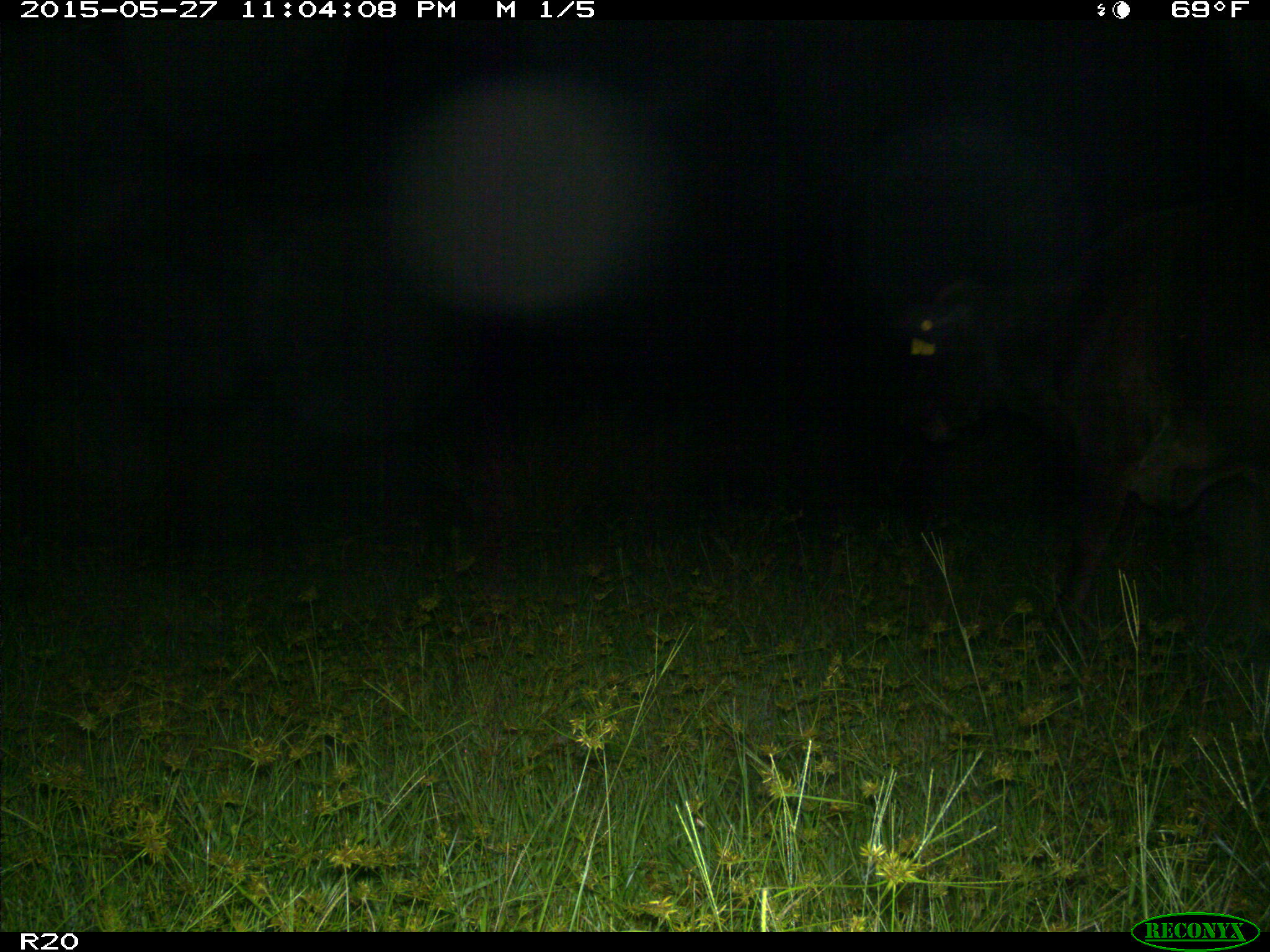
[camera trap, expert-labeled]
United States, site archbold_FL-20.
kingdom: Animalia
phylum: Chordata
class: Mammalia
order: Artiodactyla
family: Bovidae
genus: Bos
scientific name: Bos taurus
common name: domestic cow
Bos taurus (domestic cow).